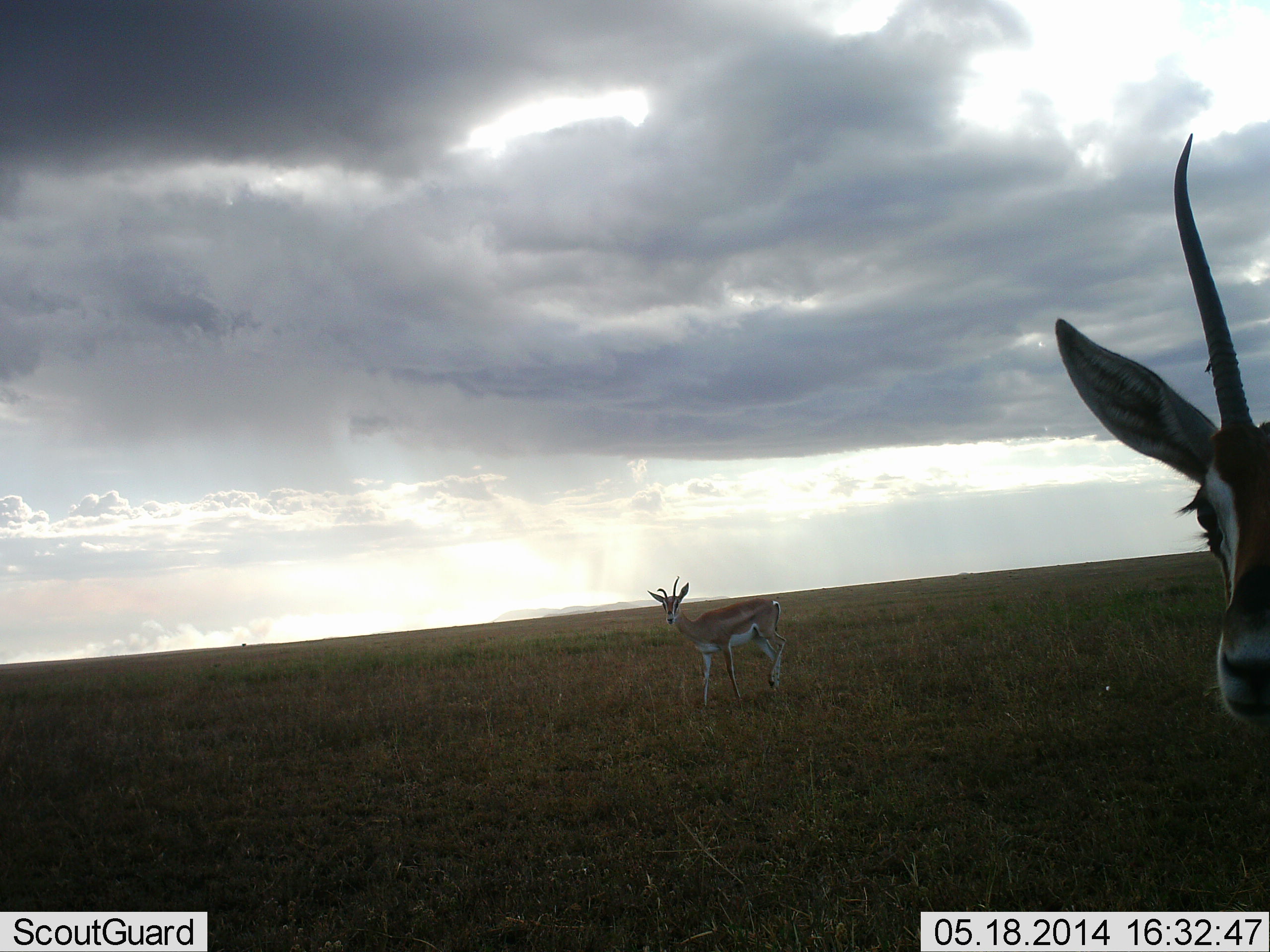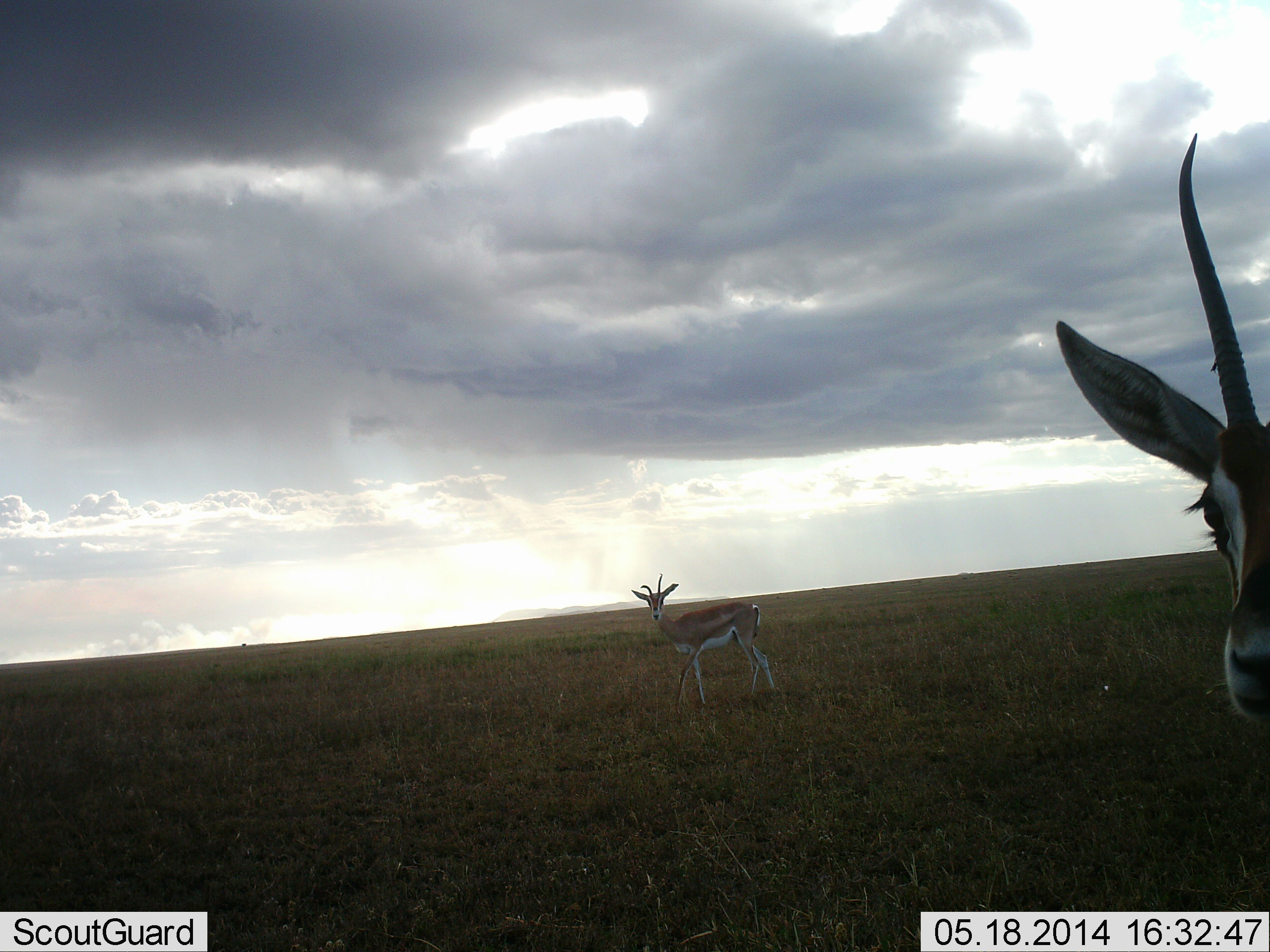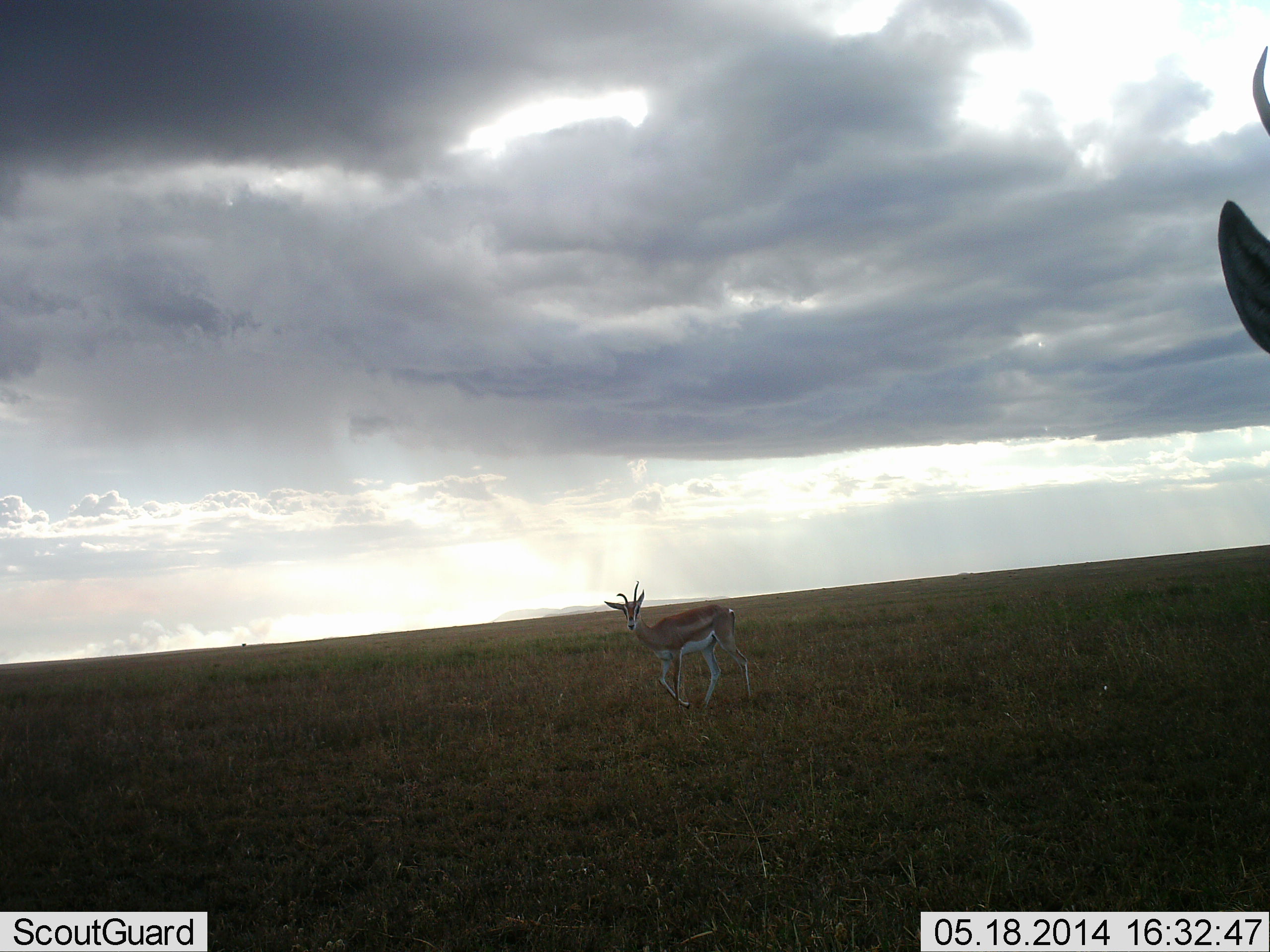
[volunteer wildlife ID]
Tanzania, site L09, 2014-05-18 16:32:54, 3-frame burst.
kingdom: Animalia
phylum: Chordata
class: Mammalia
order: Artiodactyla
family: Bovidae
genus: Eudorcas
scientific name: Eudorcas thomsonii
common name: thomson's gazelle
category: gazellethomsons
Gazellethomsons (thomson's gazelle) (Eudorcas thomsonii), count 2. Behavior (volunteer vote fractions): standing 80%, resting 0%, moving 30%, interacting 0%. Young present (vote fraction): 0%. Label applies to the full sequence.